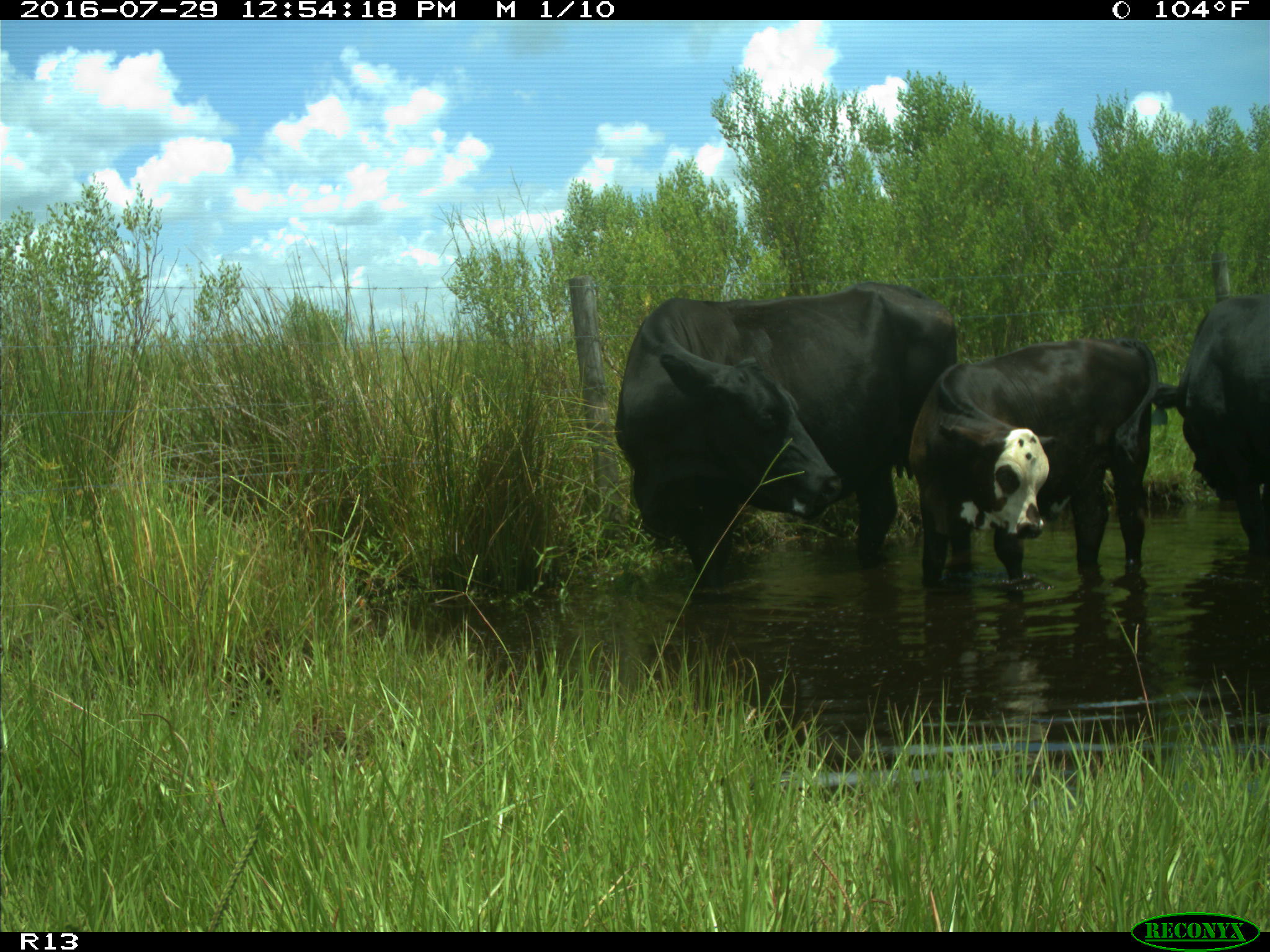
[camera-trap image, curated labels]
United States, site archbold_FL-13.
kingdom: Animalia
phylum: Chordata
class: Mammalia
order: Artiodactyla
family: Bovidae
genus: Bos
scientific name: Bos taurus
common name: domestic cow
Bos taurus (domestic cow).